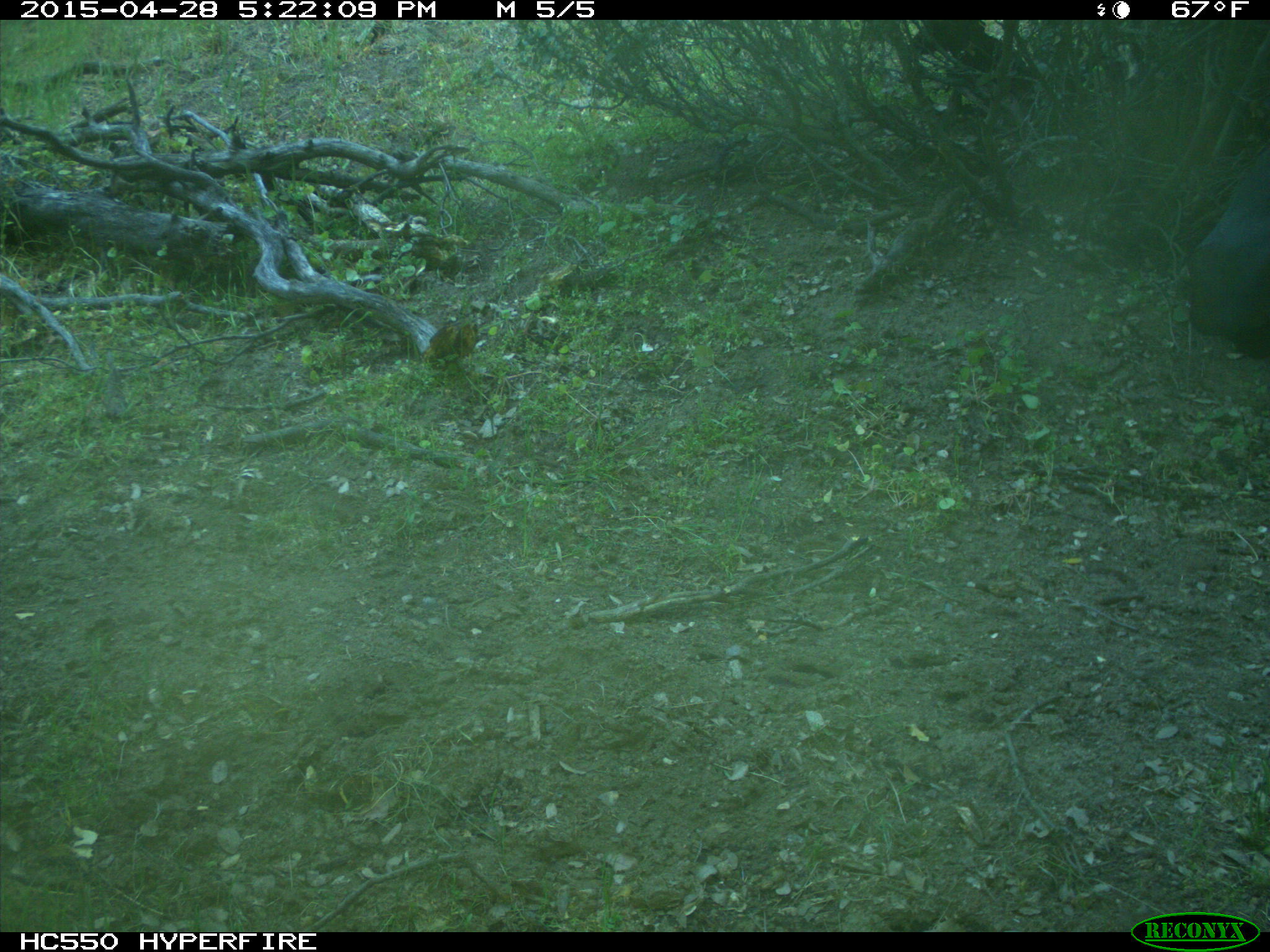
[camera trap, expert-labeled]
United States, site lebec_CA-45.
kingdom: Animalia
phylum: Chordata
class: Mammalia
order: Artiodactyla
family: Bovidae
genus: Bos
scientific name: Bos taurus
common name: domestic cow